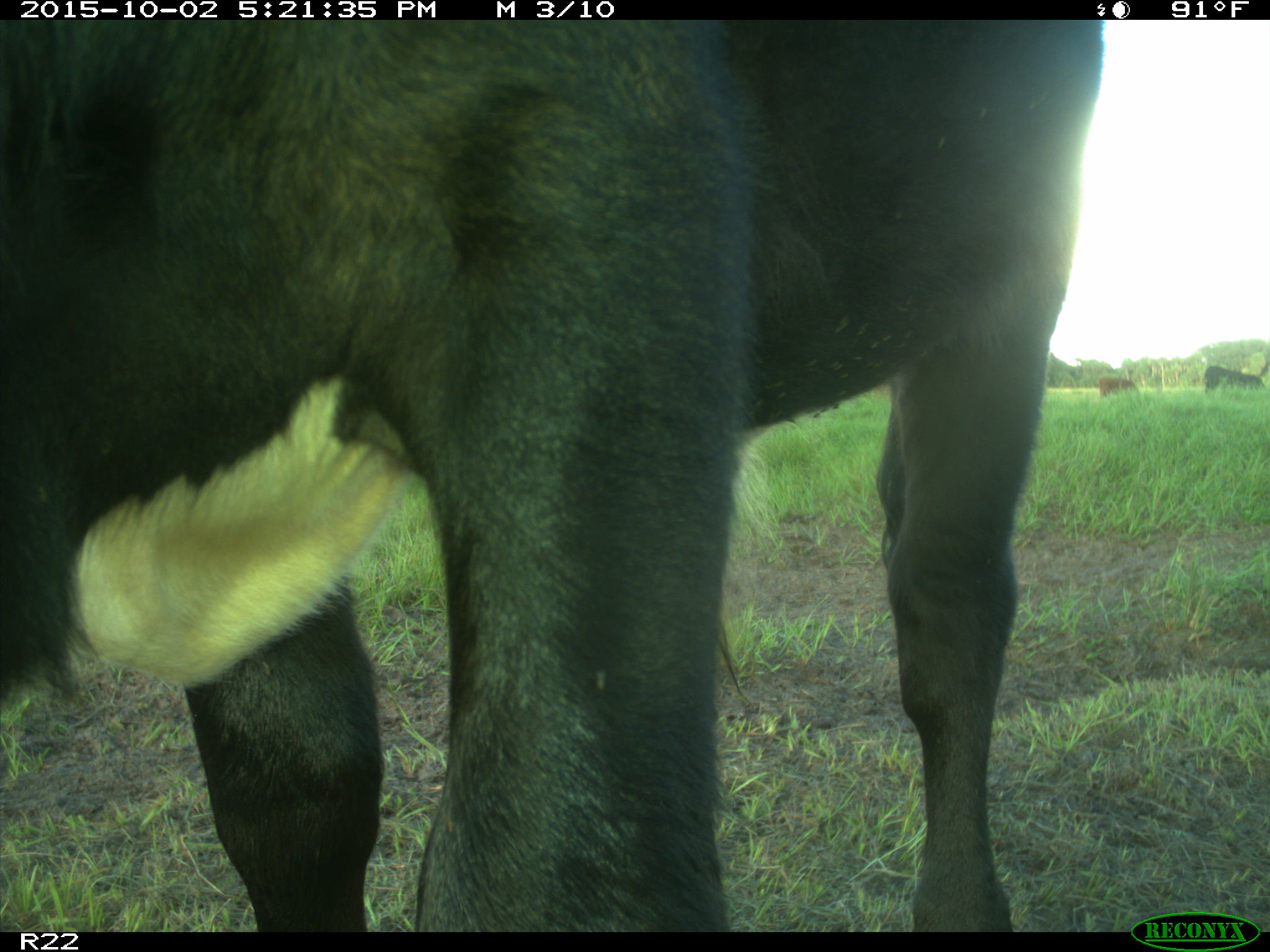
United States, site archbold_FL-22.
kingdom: Animalia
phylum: Chordata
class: Mammalia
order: Artiodactyla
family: Bovidae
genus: Bos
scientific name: Bos taurus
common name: domestic cow